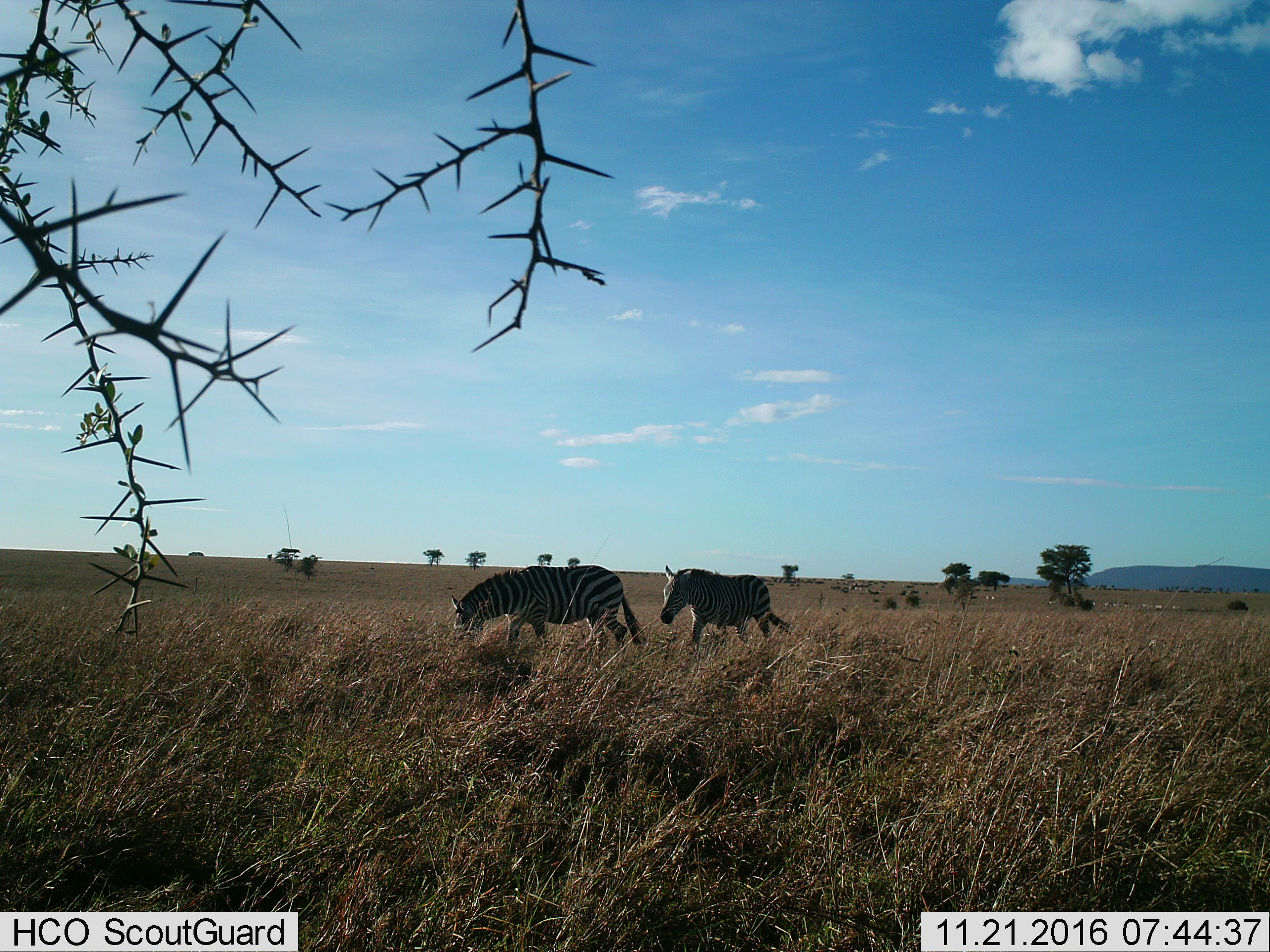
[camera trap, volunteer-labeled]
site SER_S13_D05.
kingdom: Animalia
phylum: Chordata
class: Mammalia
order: Perissodactyla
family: Equidae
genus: Equus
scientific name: Equus quagga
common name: plains zebra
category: zebraplains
Zebraplains (plains zebra) (Equus quagga), count 2. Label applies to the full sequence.